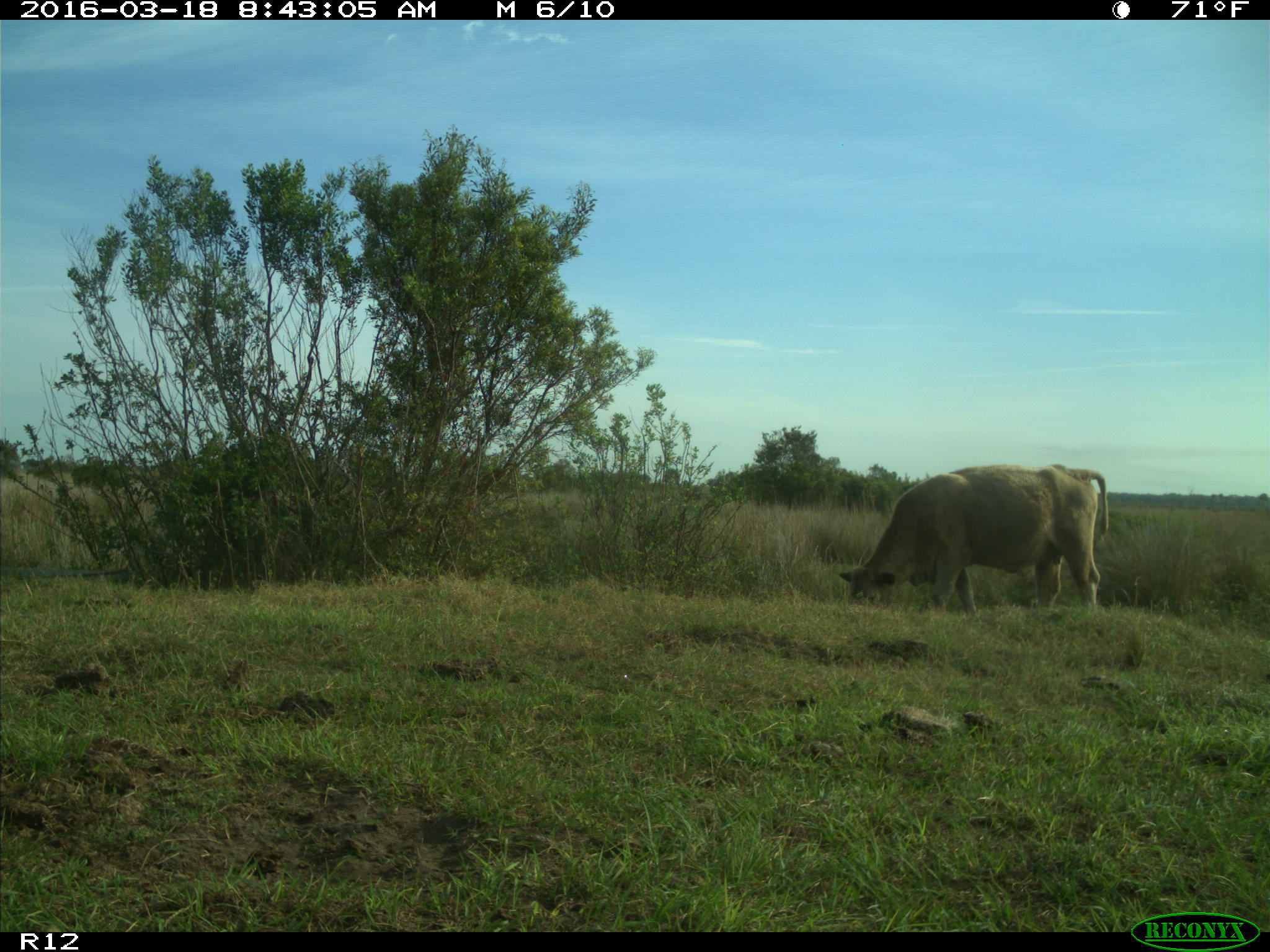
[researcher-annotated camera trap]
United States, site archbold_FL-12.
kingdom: Animalia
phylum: Chordata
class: Mammalia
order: Artiodactyla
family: Bovidae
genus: Bos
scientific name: Bos taurus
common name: domestic cow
Bos taurus (domestic cow).